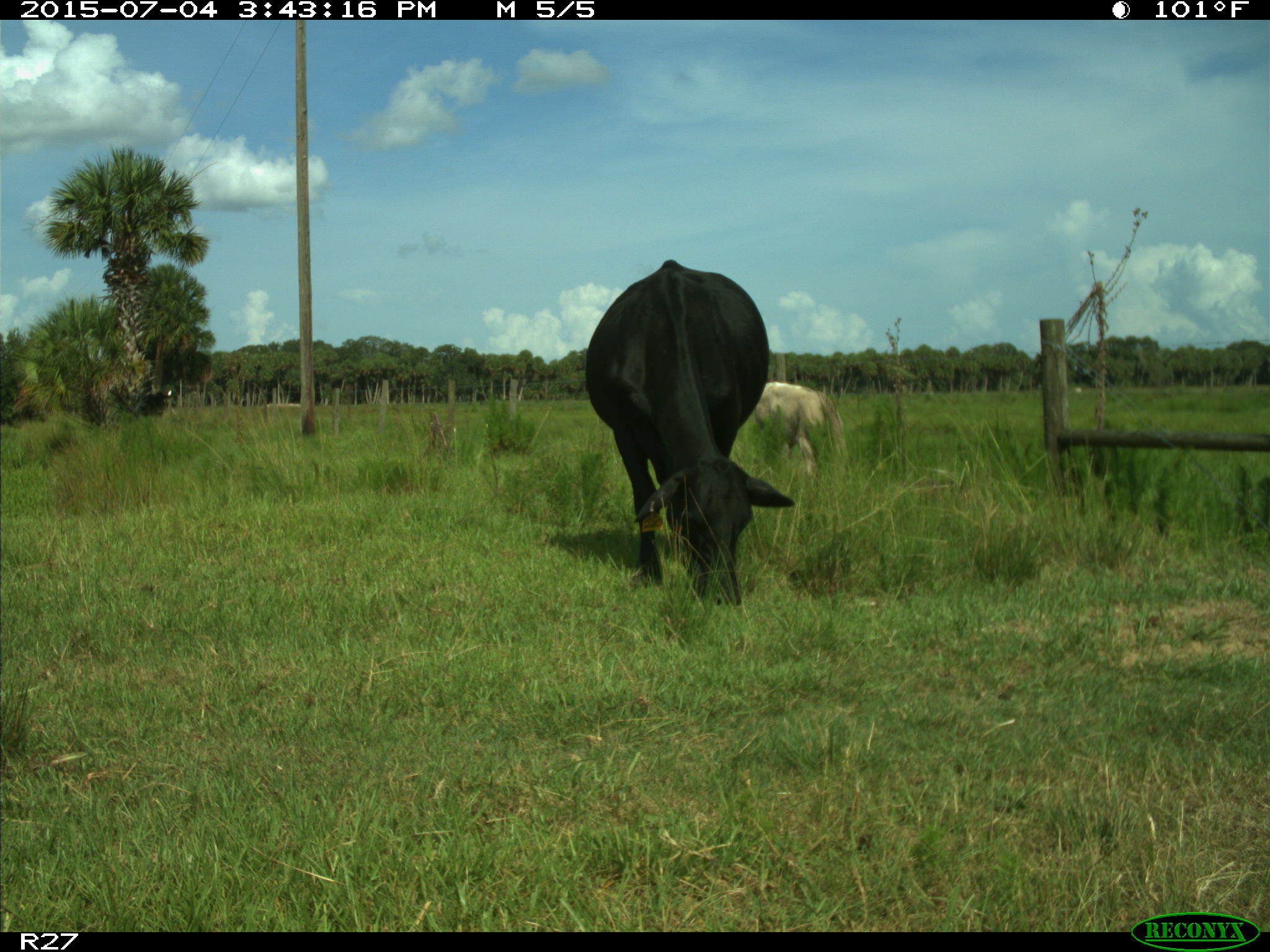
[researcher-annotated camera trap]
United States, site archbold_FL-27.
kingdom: Animalia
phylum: Chordata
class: Mammalia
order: Artiodactyla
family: Bovidae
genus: Bos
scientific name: Bos taurus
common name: domestic cow